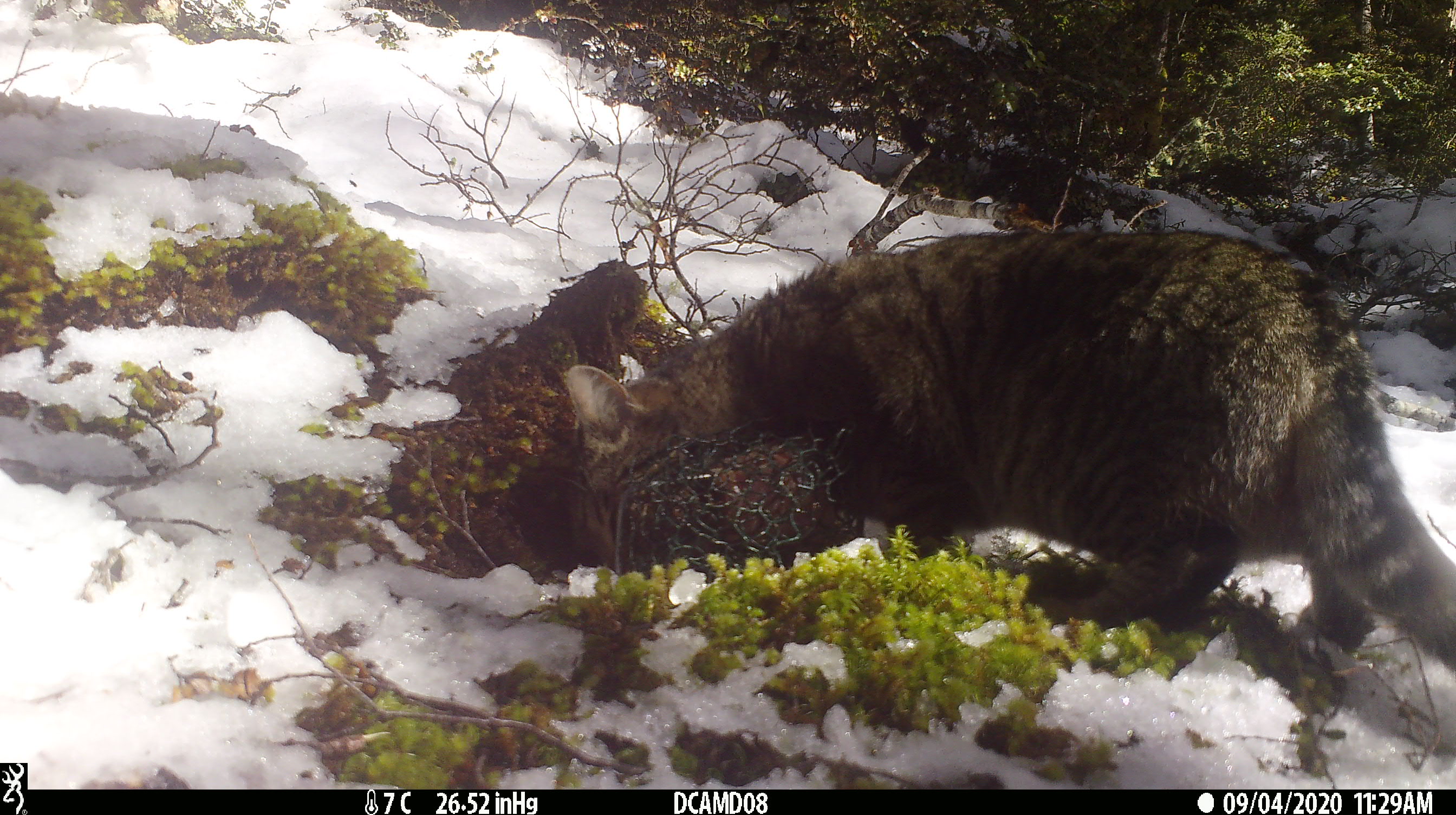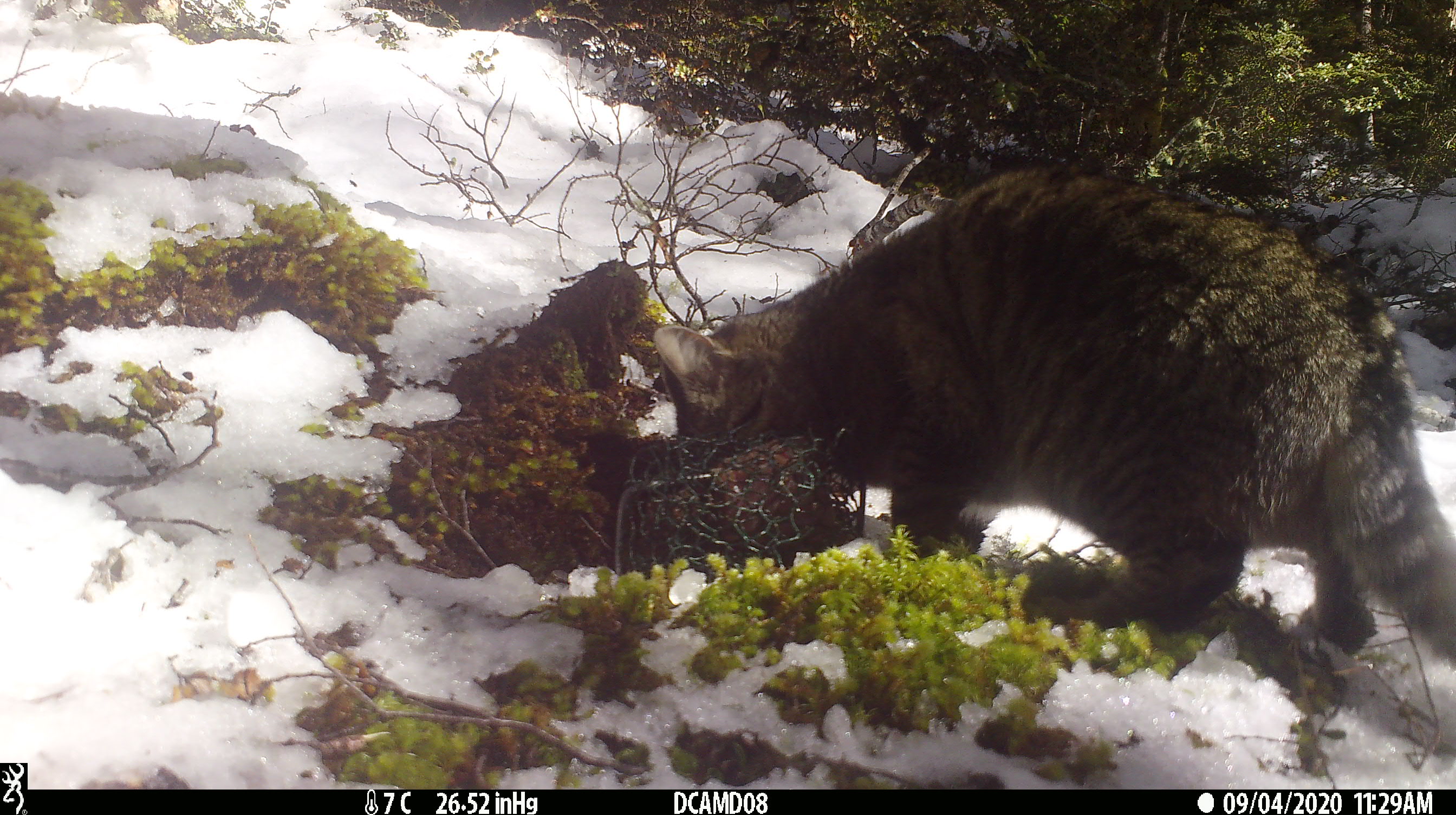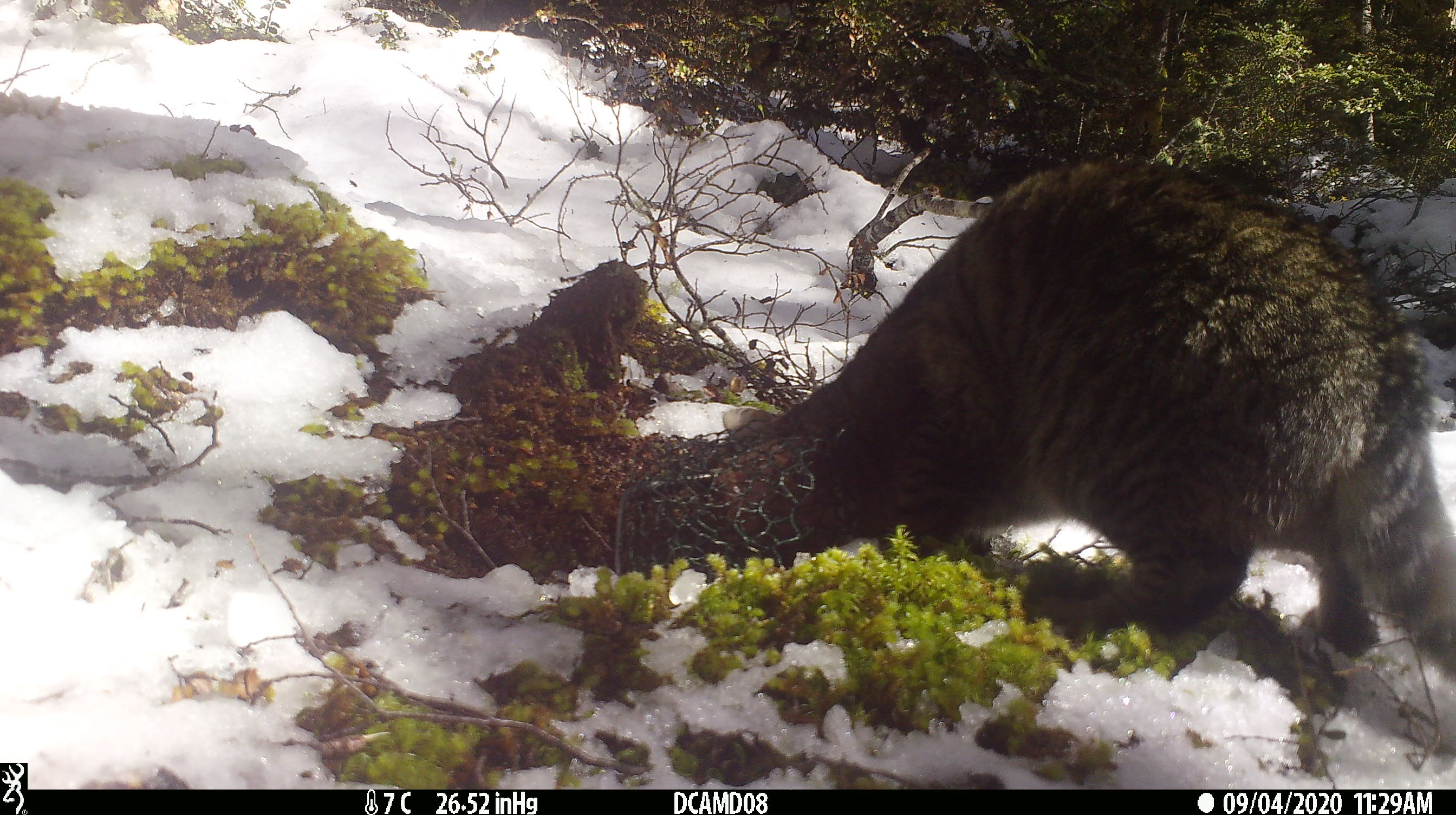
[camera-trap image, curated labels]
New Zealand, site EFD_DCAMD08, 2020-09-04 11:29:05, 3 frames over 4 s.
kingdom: Animalia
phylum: Chordata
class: Mammalia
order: Carnivora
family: Felidae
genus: Felis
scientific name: Felis catus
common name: domestic cat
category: cat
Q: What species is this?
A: Cat (domestic cat) (Felis catus).